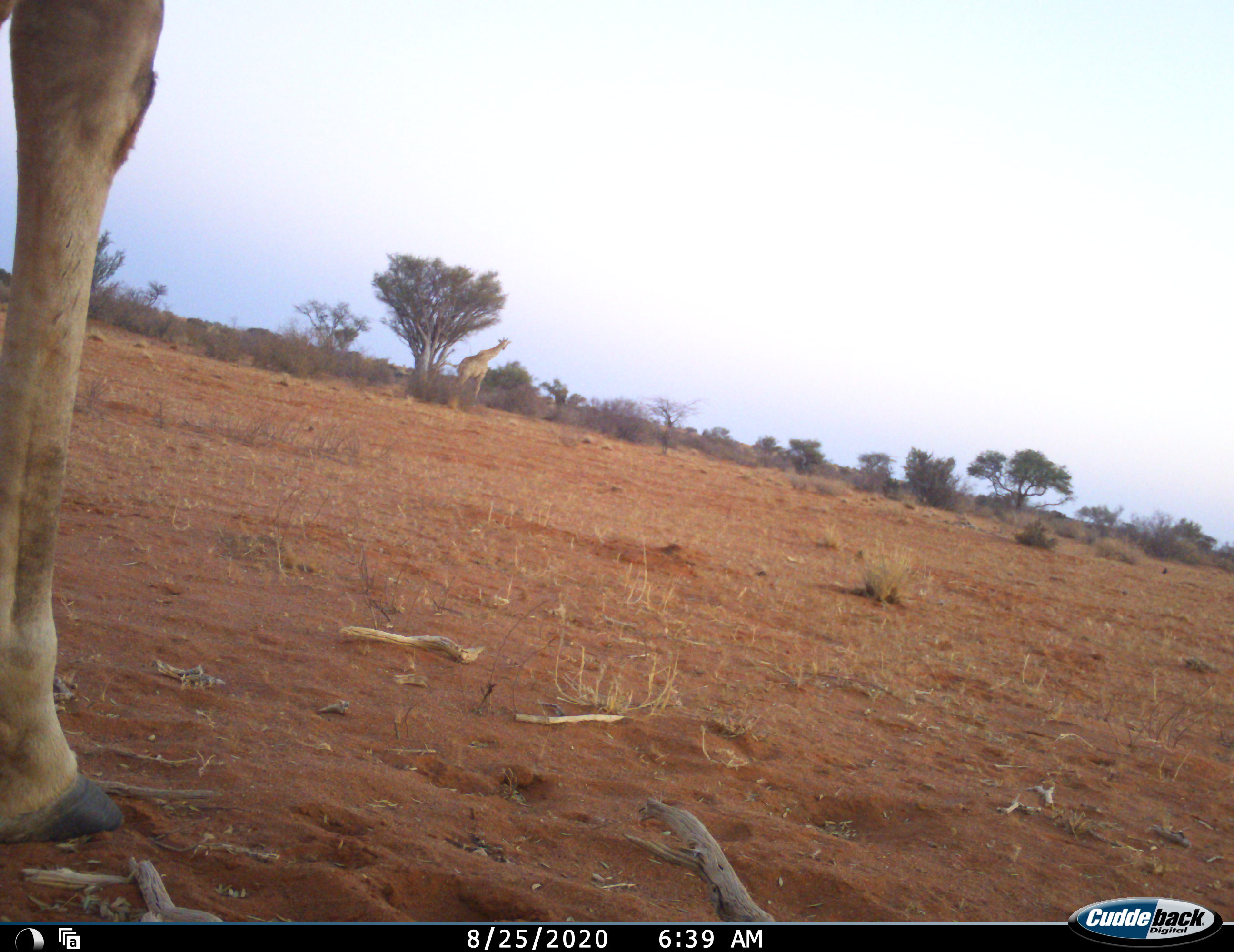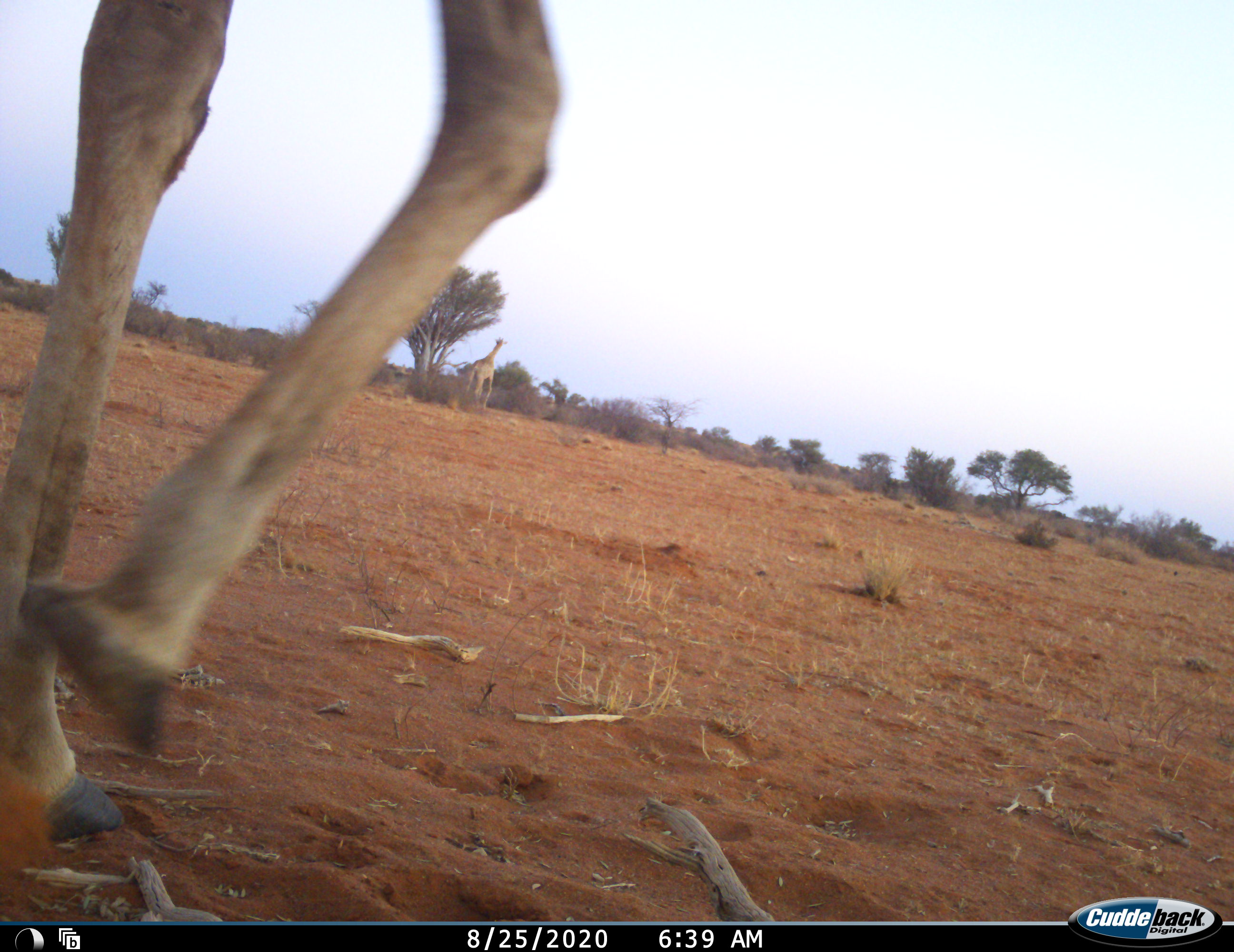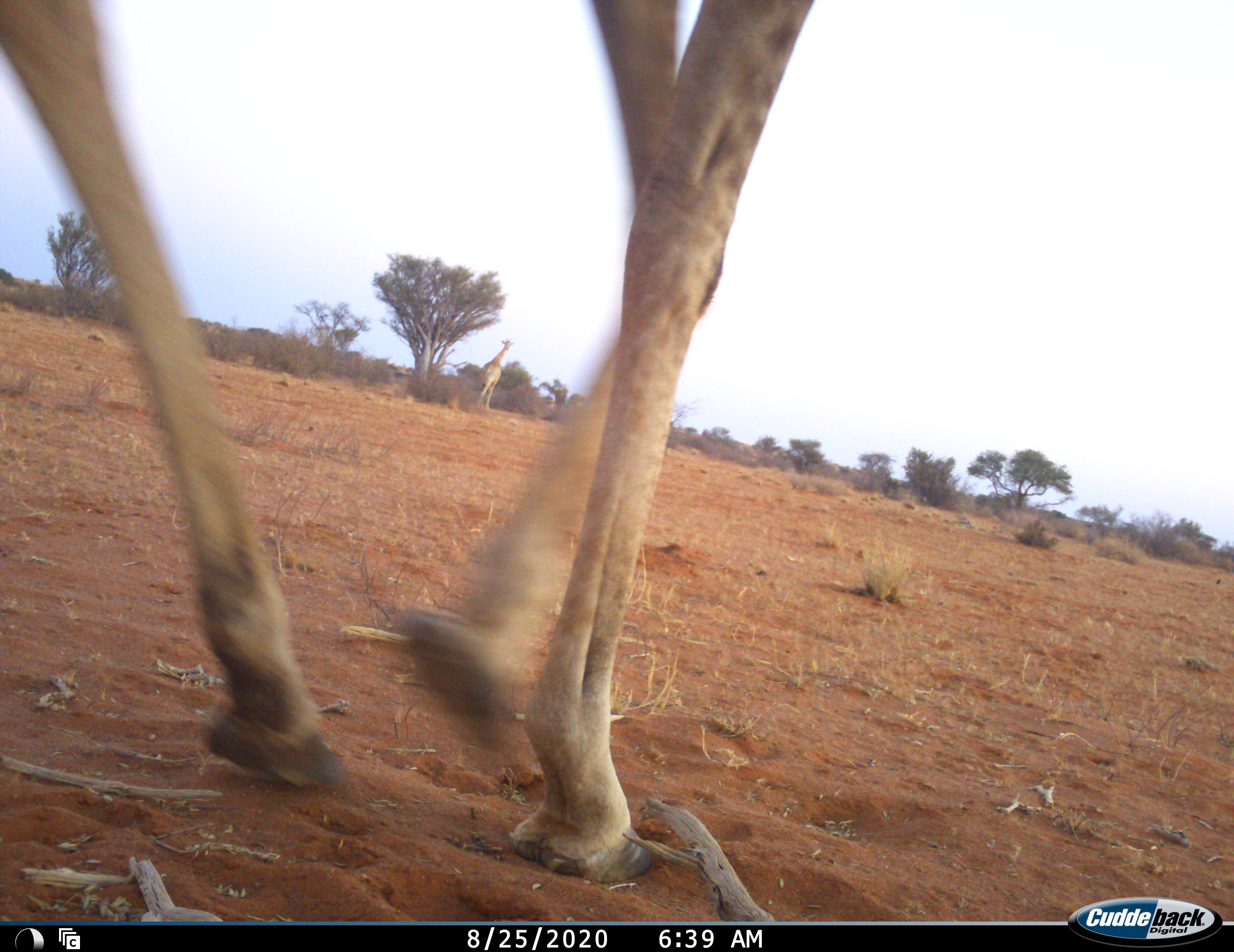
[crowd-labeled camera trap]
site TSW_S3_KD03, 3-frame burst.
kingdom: Animalia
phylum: Chordata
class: Mammalia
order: Artiodactyla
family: Giraffidae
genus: Giraffa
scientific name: Giraffa camelopardalis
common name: giraffe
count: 2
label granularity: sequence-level